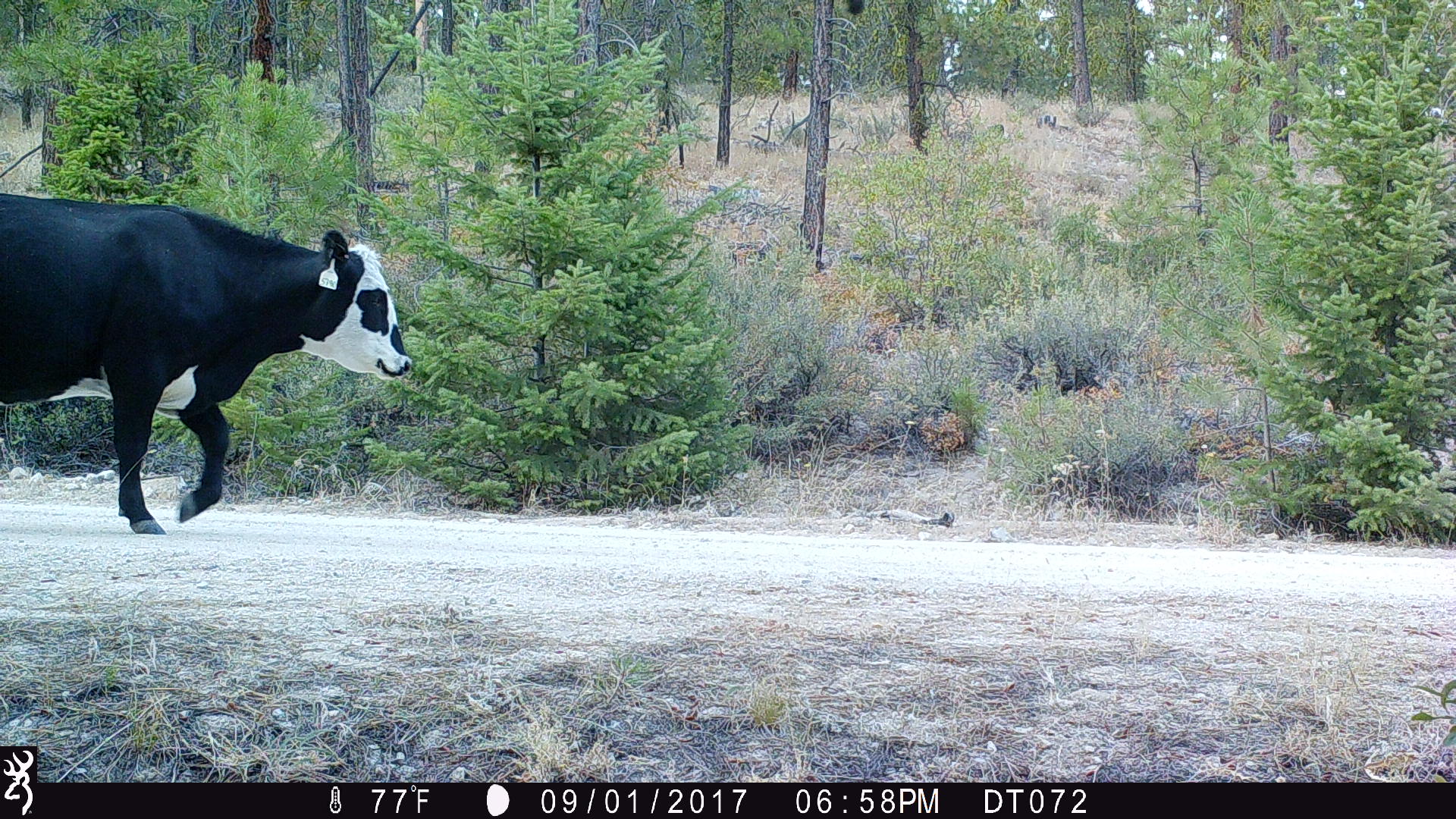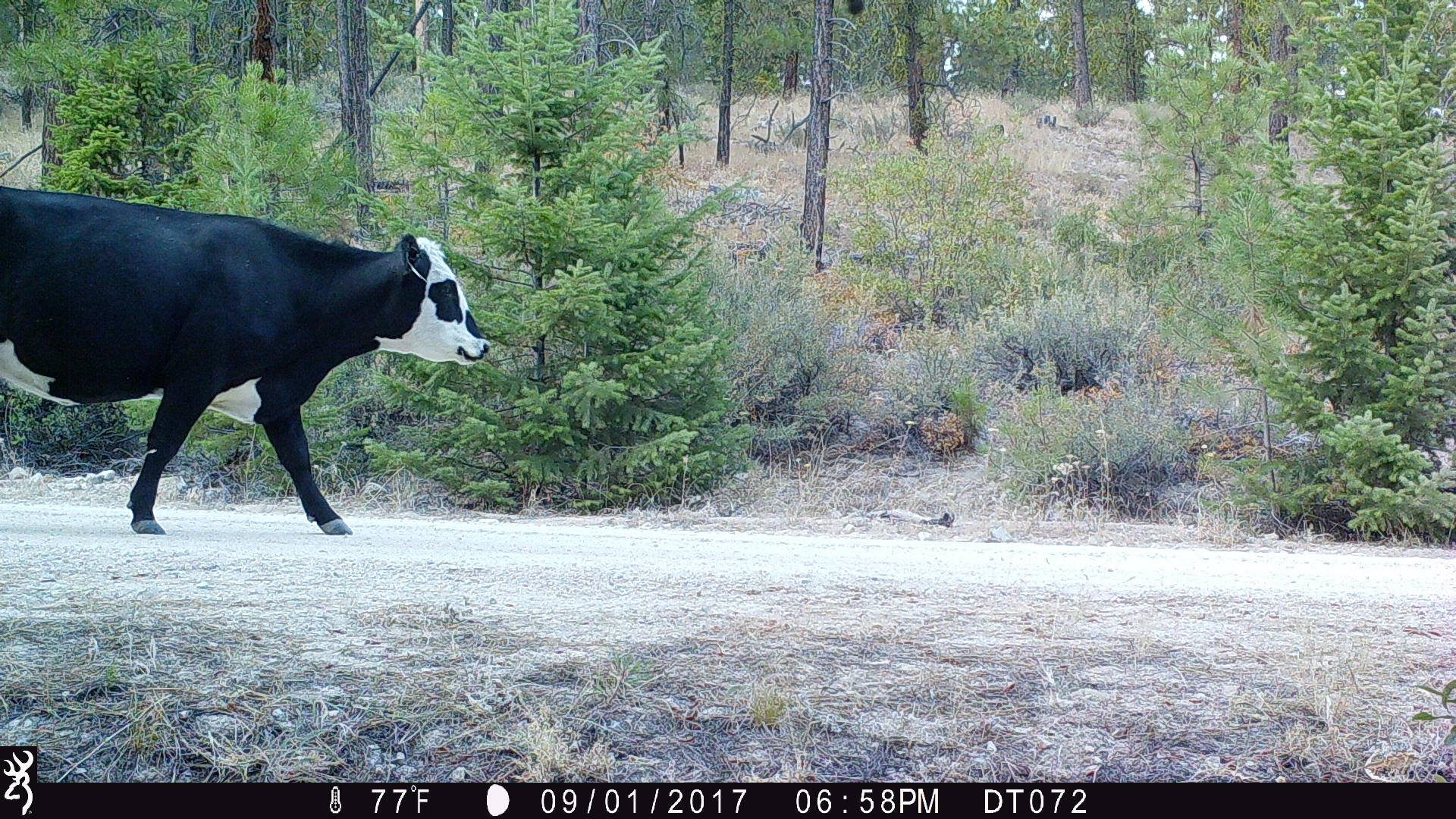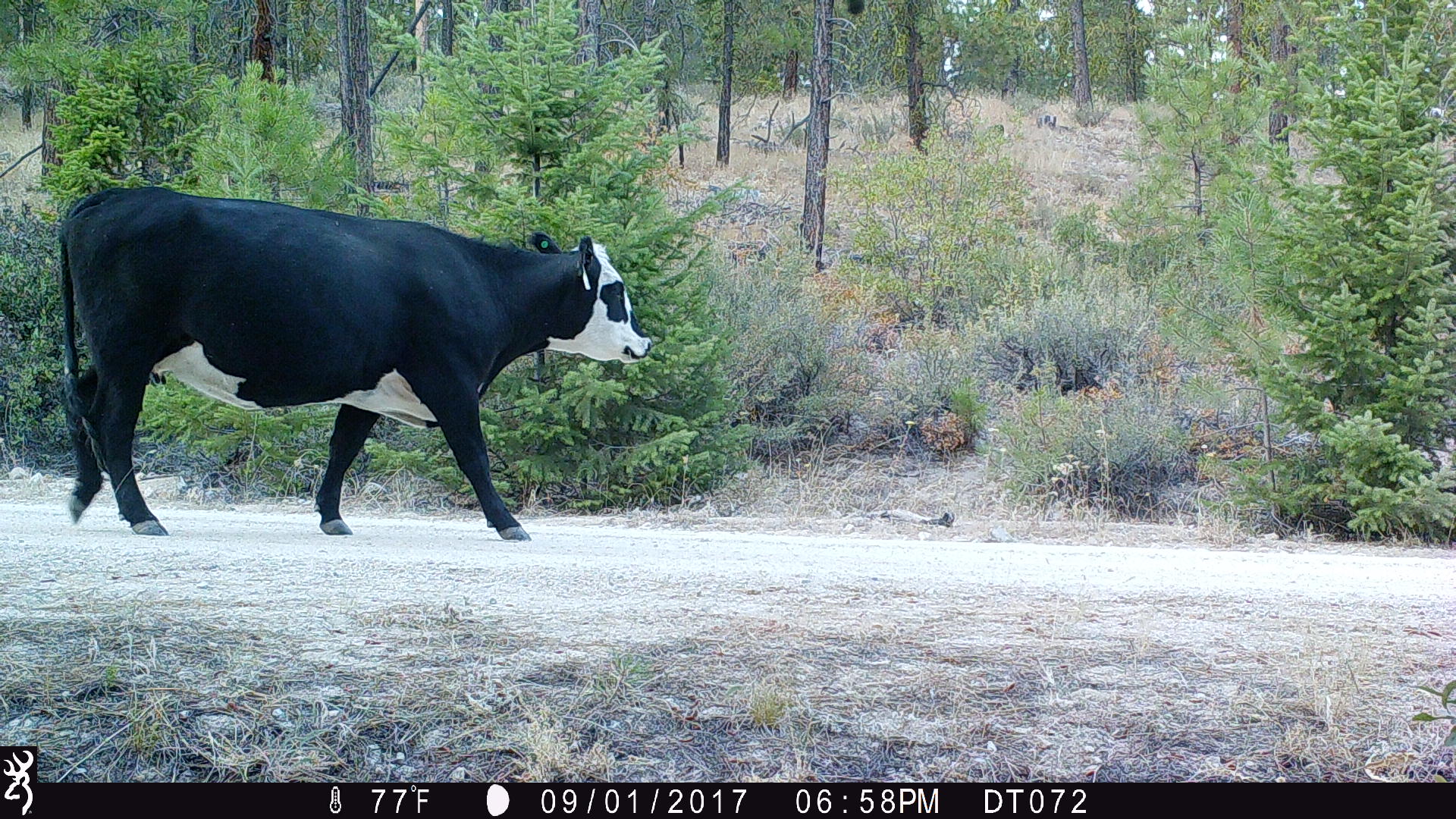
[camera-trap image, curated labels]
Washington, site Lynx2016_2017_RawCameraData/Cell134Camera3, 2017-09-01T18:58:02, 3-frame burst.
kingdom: Animalia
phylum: Chordata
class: Mammalia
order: Artiodactyla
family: Bovidae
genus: Bos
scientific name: Bos taurus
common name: domestic cattle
Domestic cattle (Bos taurus). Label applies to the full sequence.